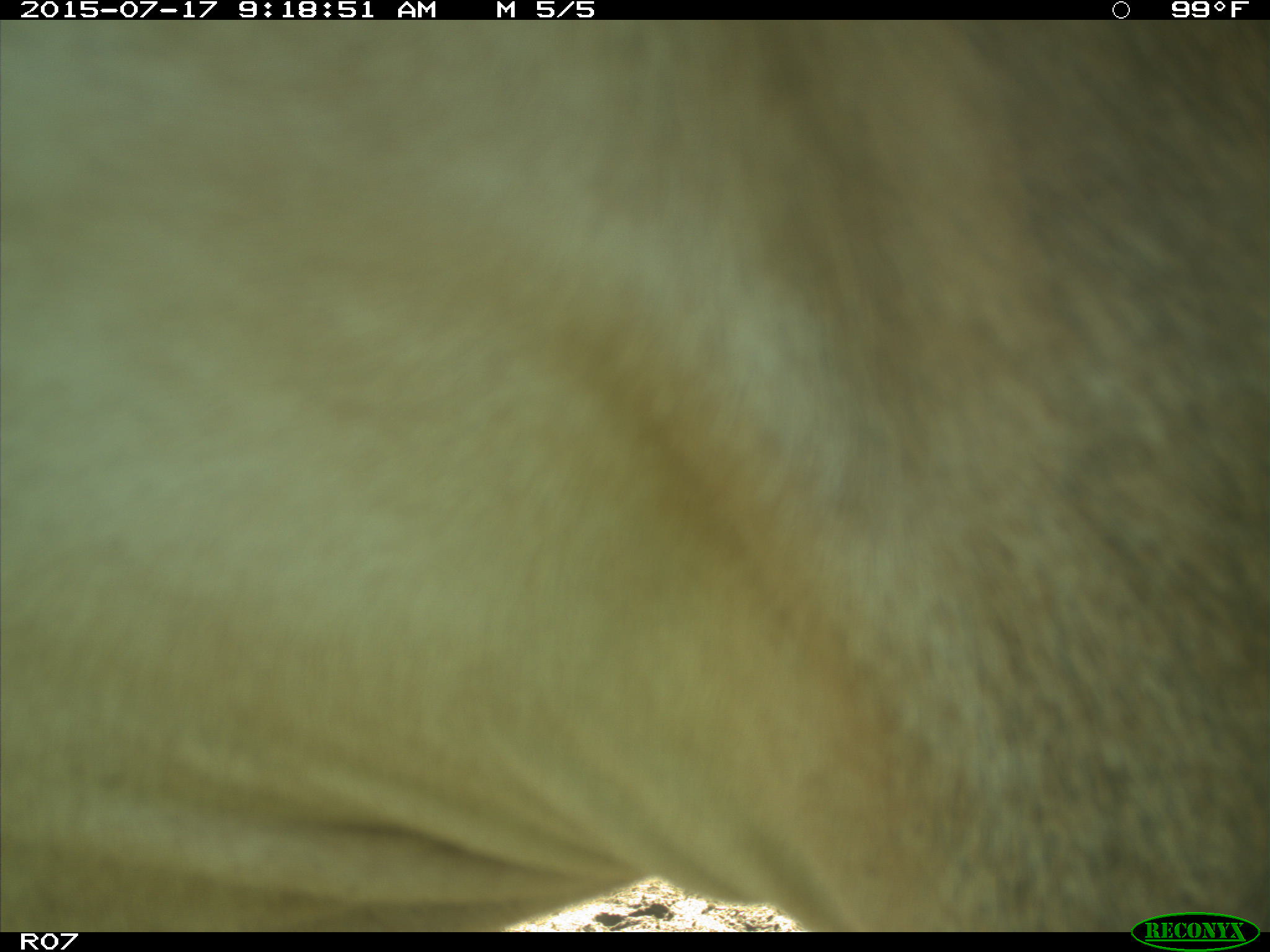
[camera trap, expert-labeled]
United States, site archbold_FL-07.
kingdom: Animalia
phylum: Chordata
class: Mammalia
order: Artiodactyla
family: Bovidae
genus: Bos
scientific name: Bos taurus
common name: domestic cow